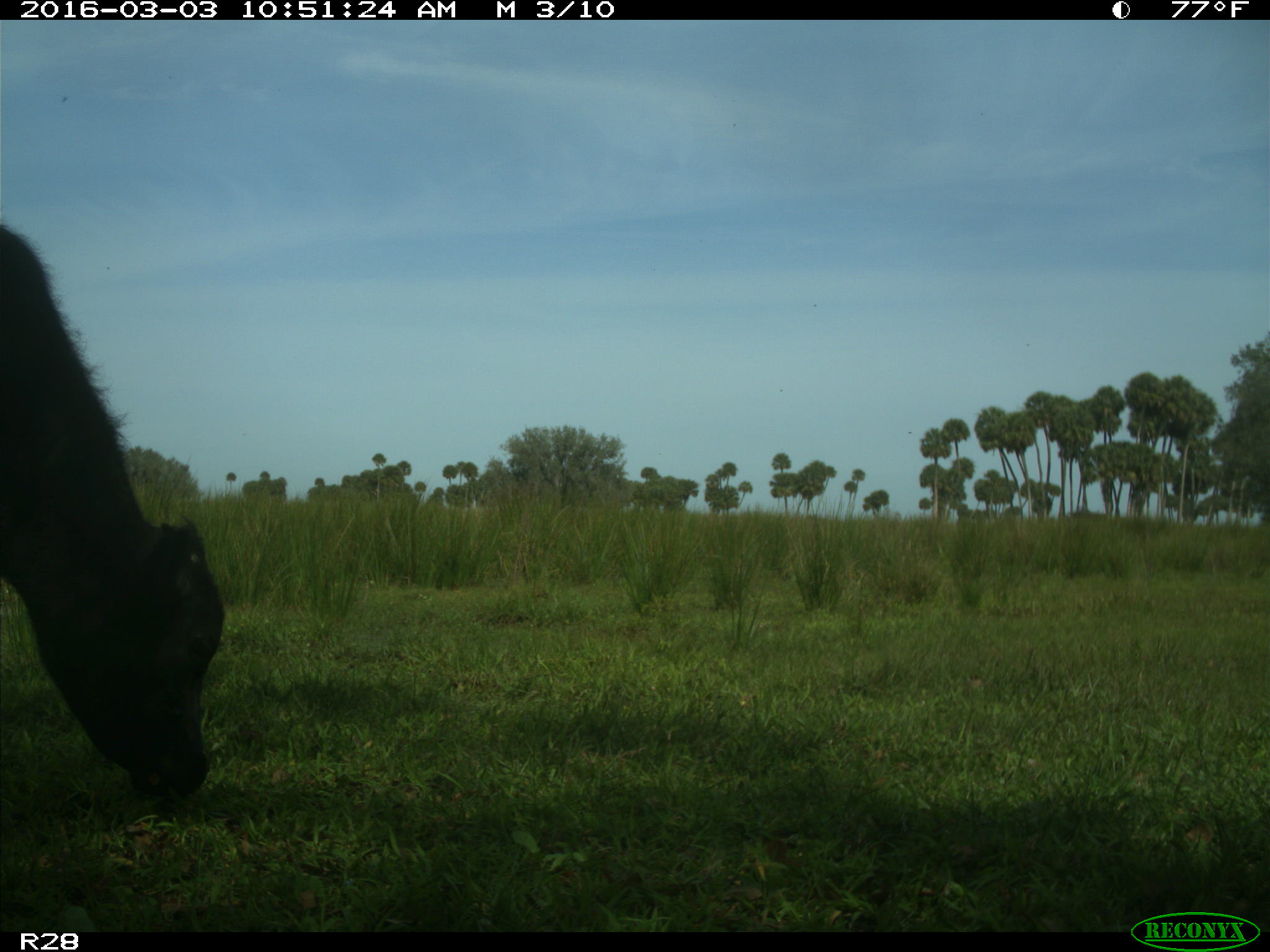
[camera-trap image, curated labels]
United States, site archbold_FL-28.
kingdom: Animalia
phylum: Chordata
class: Mammalia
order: Artiodactyla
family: Bovidae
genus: Bos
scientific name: Bos taurus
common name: domestic cow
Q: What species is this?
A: Bos taurus (domestic cow).